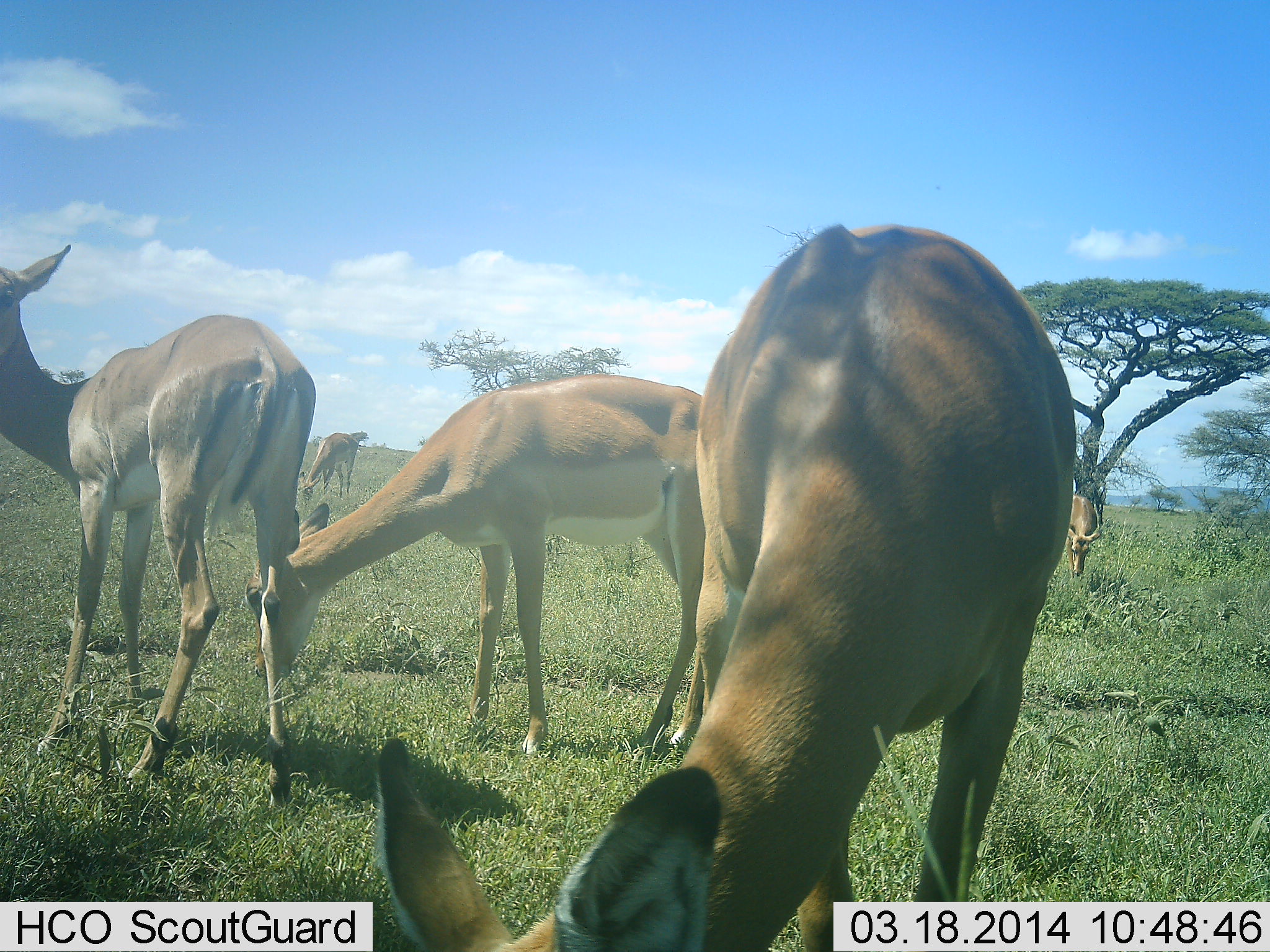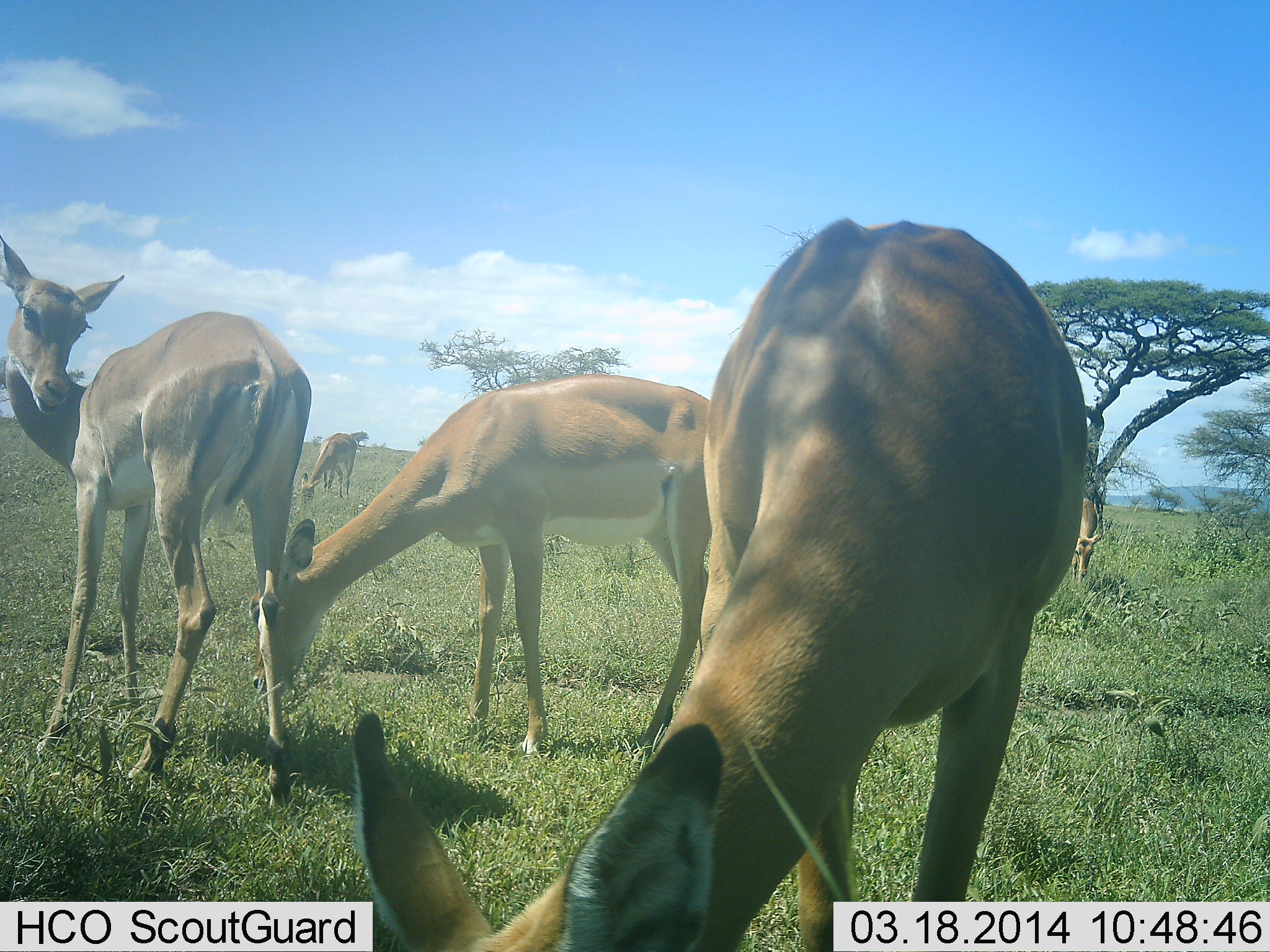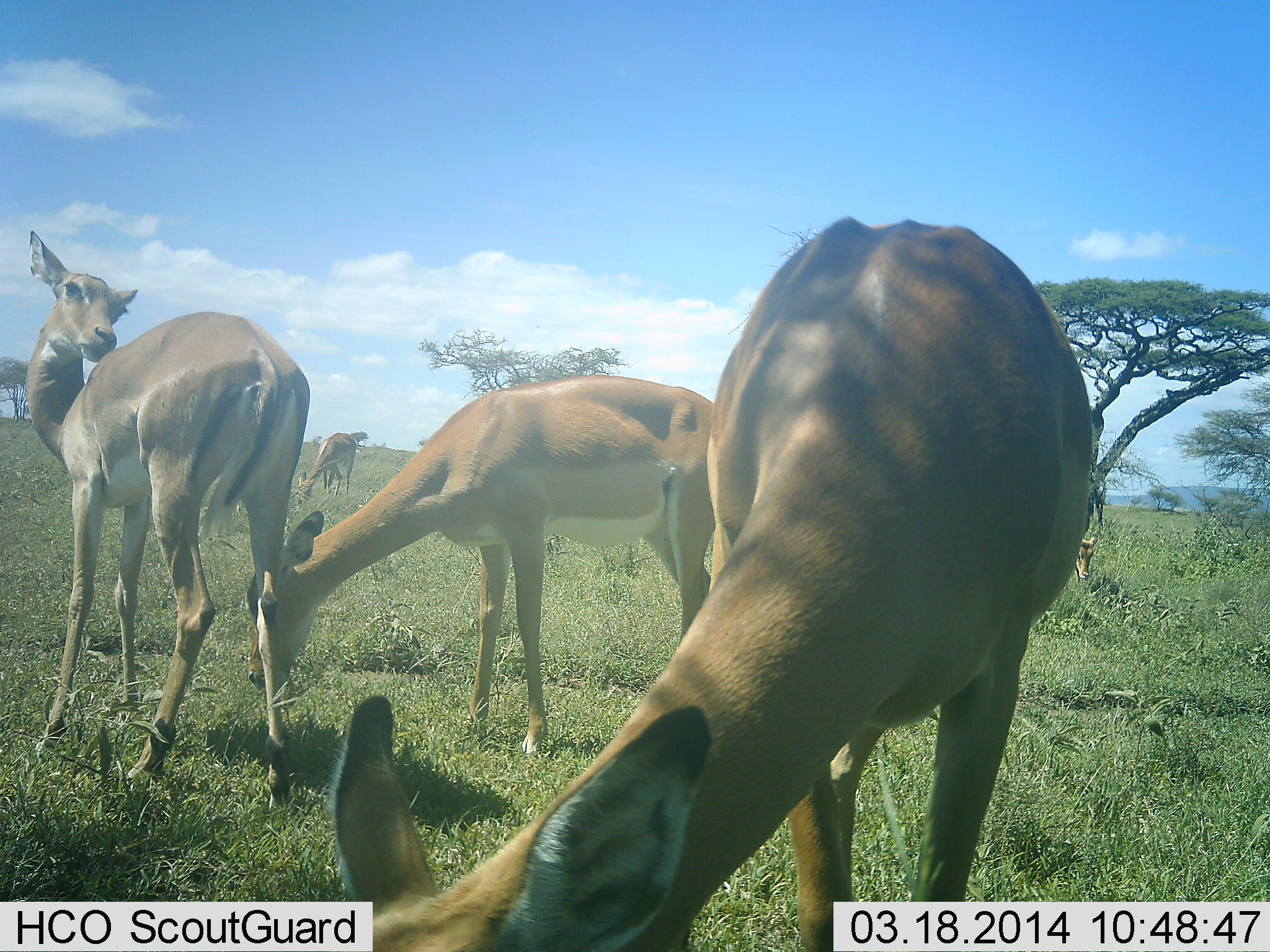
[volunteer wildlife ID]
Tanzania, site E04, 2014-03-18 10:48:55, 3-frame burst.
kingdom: Animalia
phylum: Chordata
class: Mammalia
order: Artiodactyla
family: Bovidae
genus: Aepyceros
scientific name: Aepyceros melampus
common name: impala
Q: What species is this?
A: Impala (Aepyceros melampus).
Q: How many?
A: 5.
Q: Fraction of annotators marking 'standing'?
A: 60%.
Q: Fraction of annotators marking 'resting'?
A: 0%.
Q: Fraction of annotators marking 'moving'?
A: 0%.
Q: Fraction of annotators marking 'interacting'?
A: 0%.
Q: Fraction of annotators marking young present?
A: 0%.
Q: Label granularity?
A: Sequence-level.